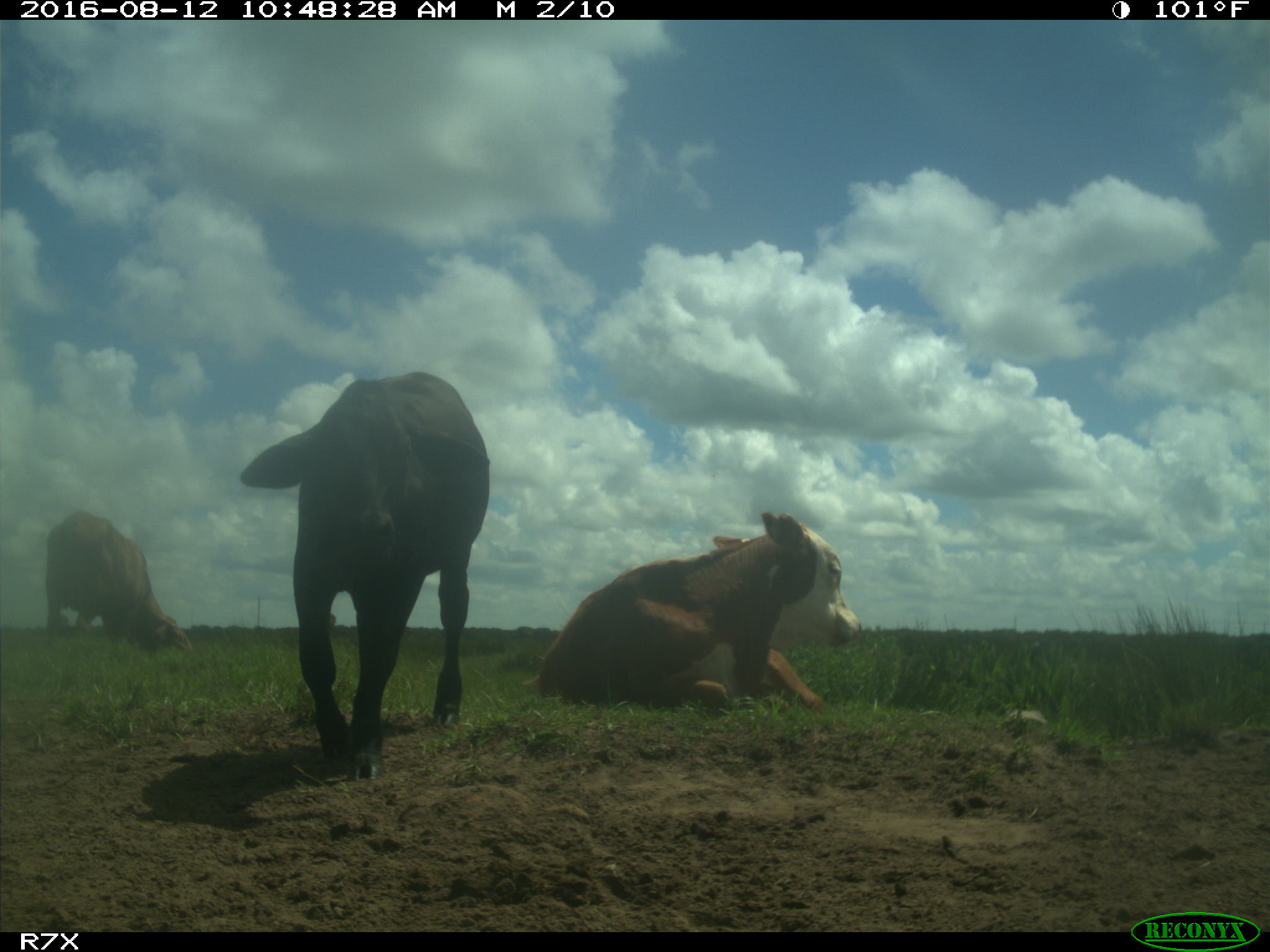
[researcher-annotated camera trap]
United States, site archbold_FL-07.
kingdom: Animalia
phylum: Chordata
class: Mammalia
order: Artiodactyla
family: Bovidae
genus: Bos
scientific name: Bos taurus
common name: domestic cow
Bos taurus (domestic cow).